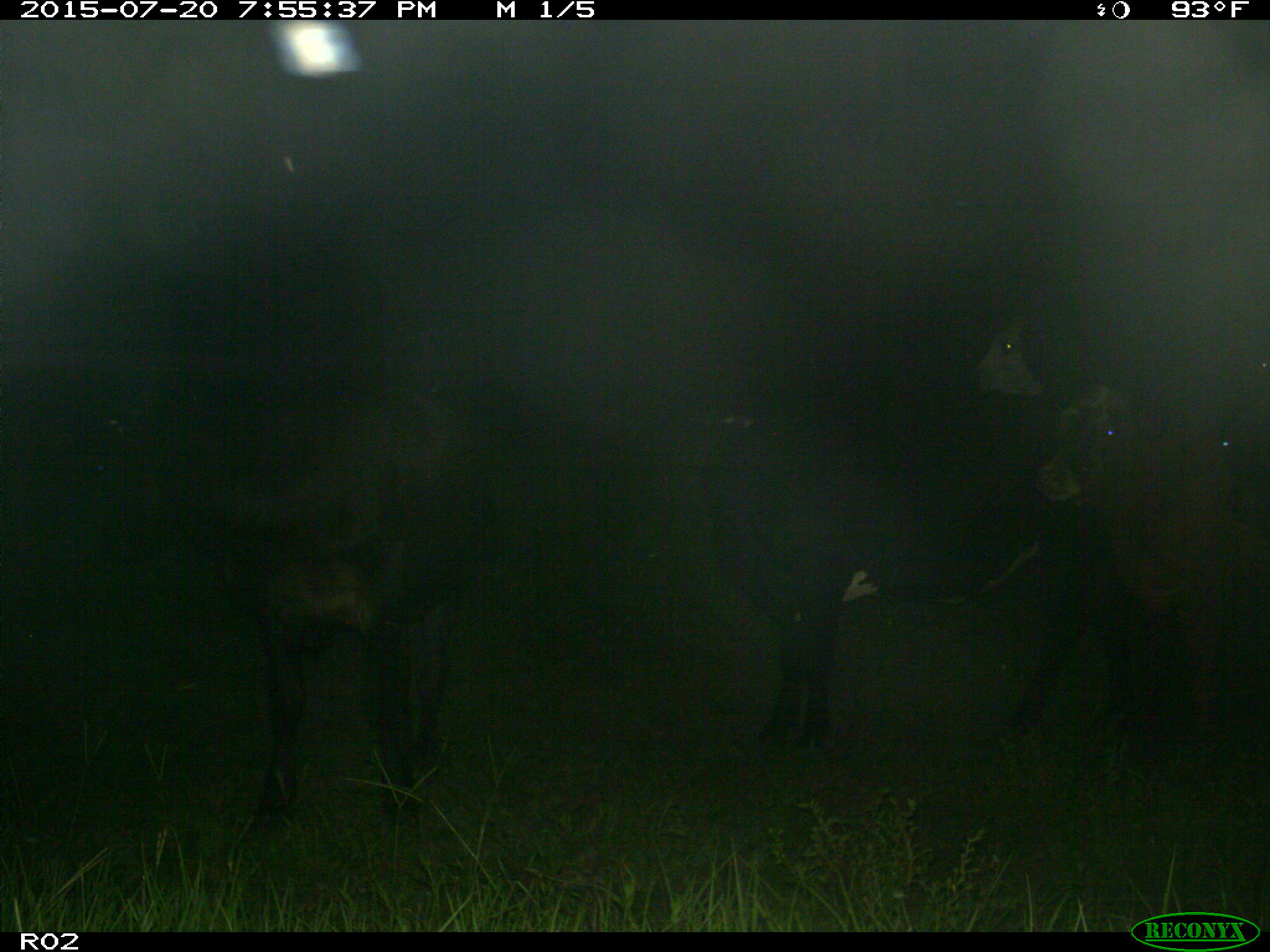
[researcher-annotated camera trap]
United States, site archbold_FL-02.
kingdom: Animalia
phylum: Chordata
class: Mammalia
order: Artiodactyla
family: Bovidae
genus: Bos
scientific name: Bos taurus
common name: domestic cow